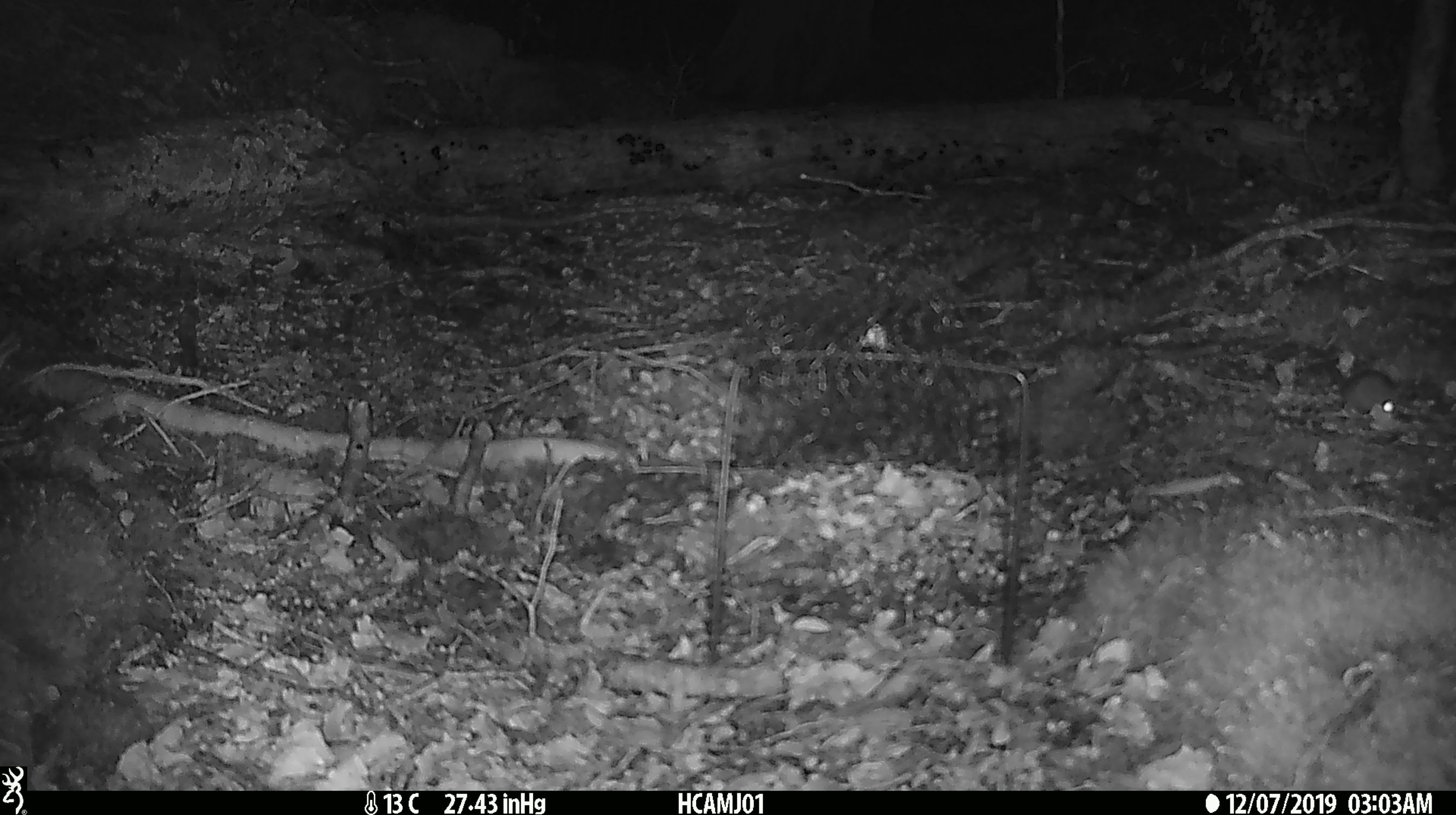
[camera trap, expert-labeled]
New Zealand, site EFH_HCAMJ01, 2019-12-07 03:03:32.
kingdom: Animalia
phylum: Chordata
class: Mammalia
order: Rodentia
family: Muridae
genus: Mus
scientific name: Mus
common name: mouse